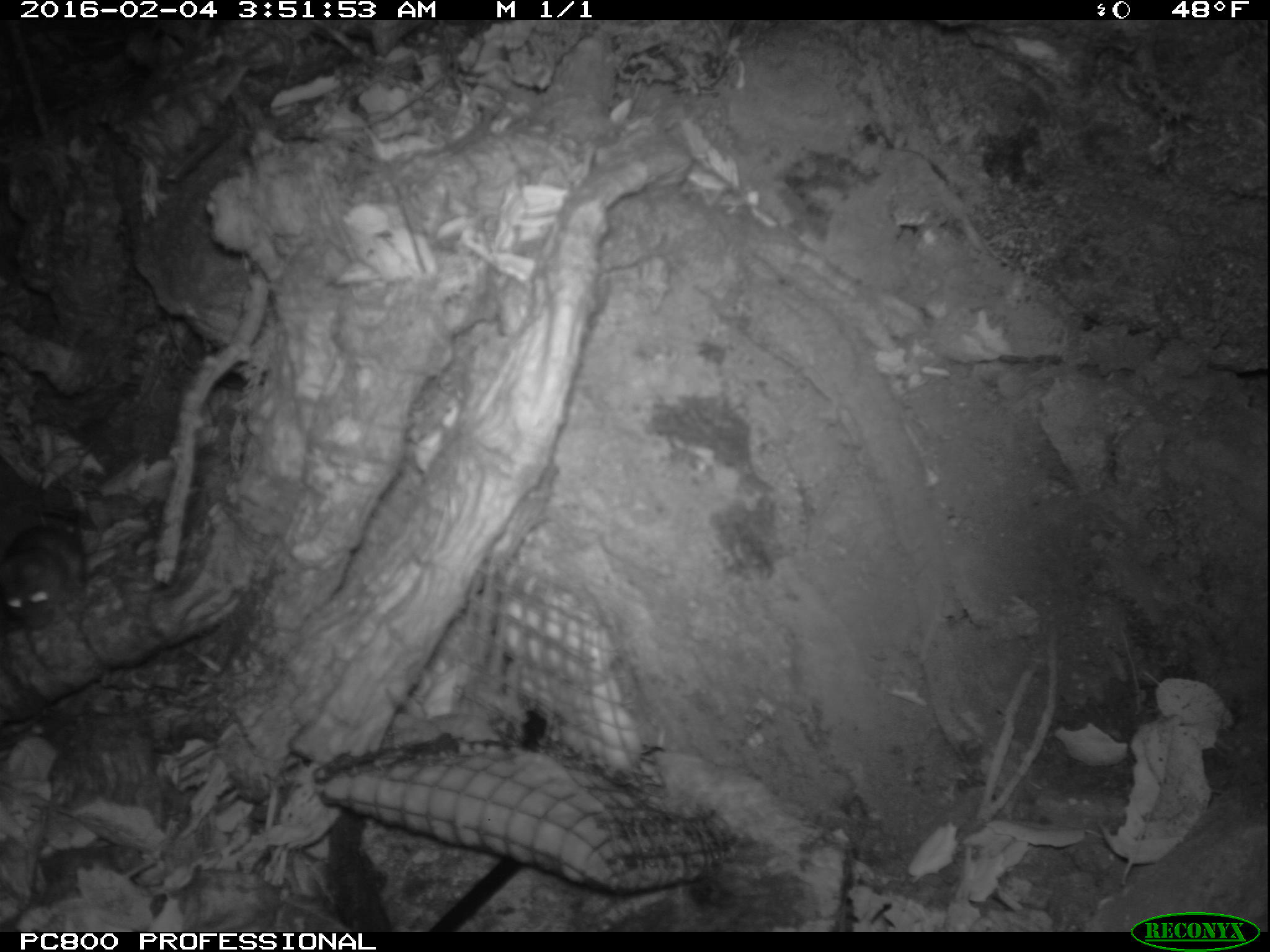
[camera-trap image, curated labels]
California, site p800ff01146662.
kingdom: Animalia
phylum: Chordata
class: Mammalia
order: Rodentia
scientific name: Rodentia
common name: rodent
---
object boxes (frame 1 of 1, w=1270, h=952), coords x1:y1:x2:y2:
rodent: 0:497:84:628